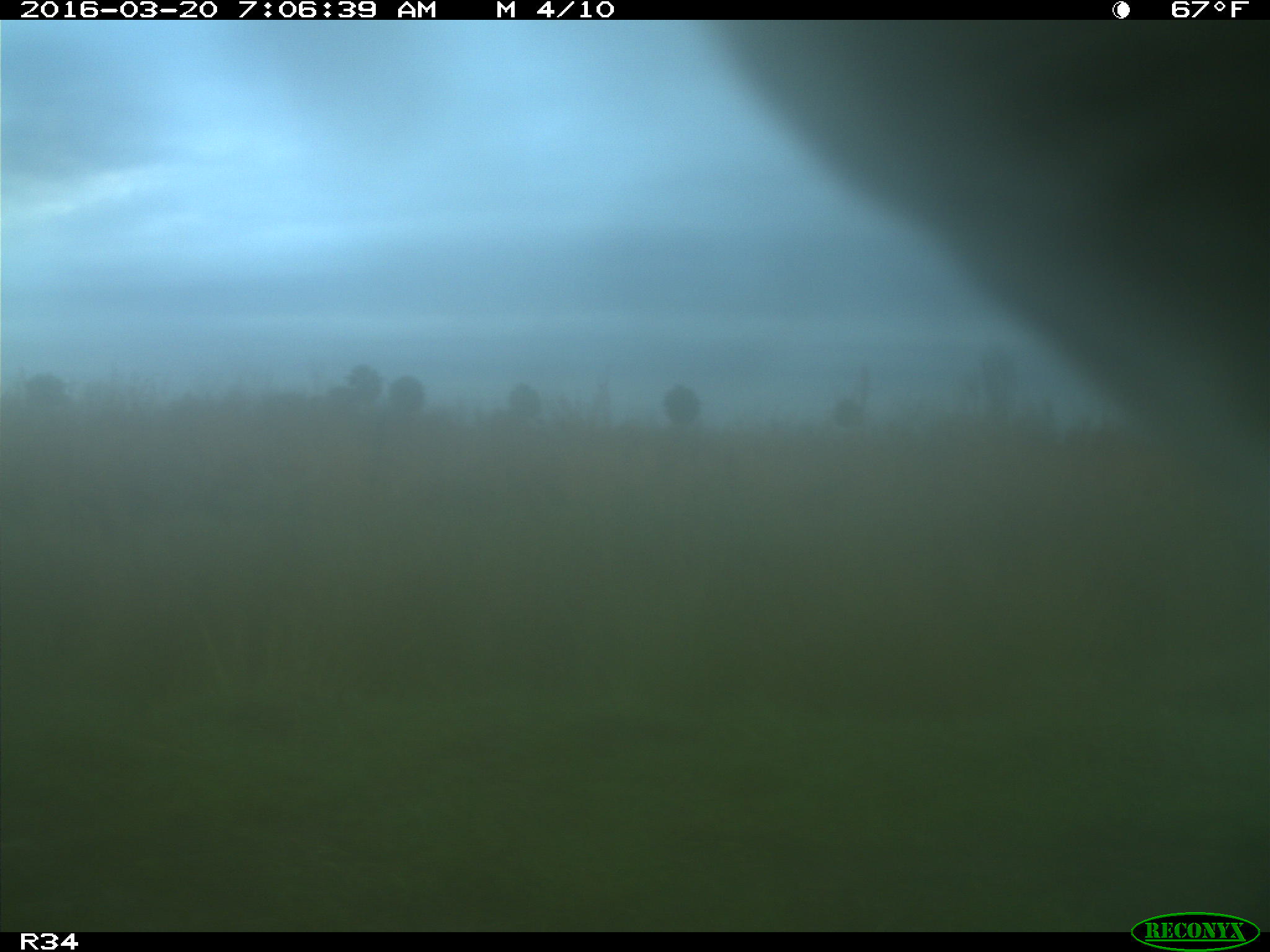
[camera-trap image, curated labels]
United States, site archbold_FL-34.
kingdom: Animalia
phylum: Chordata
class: Mammalia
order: Artiodactyla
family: Bovidae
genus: Bos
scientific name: Bos taurus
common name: domestic cow